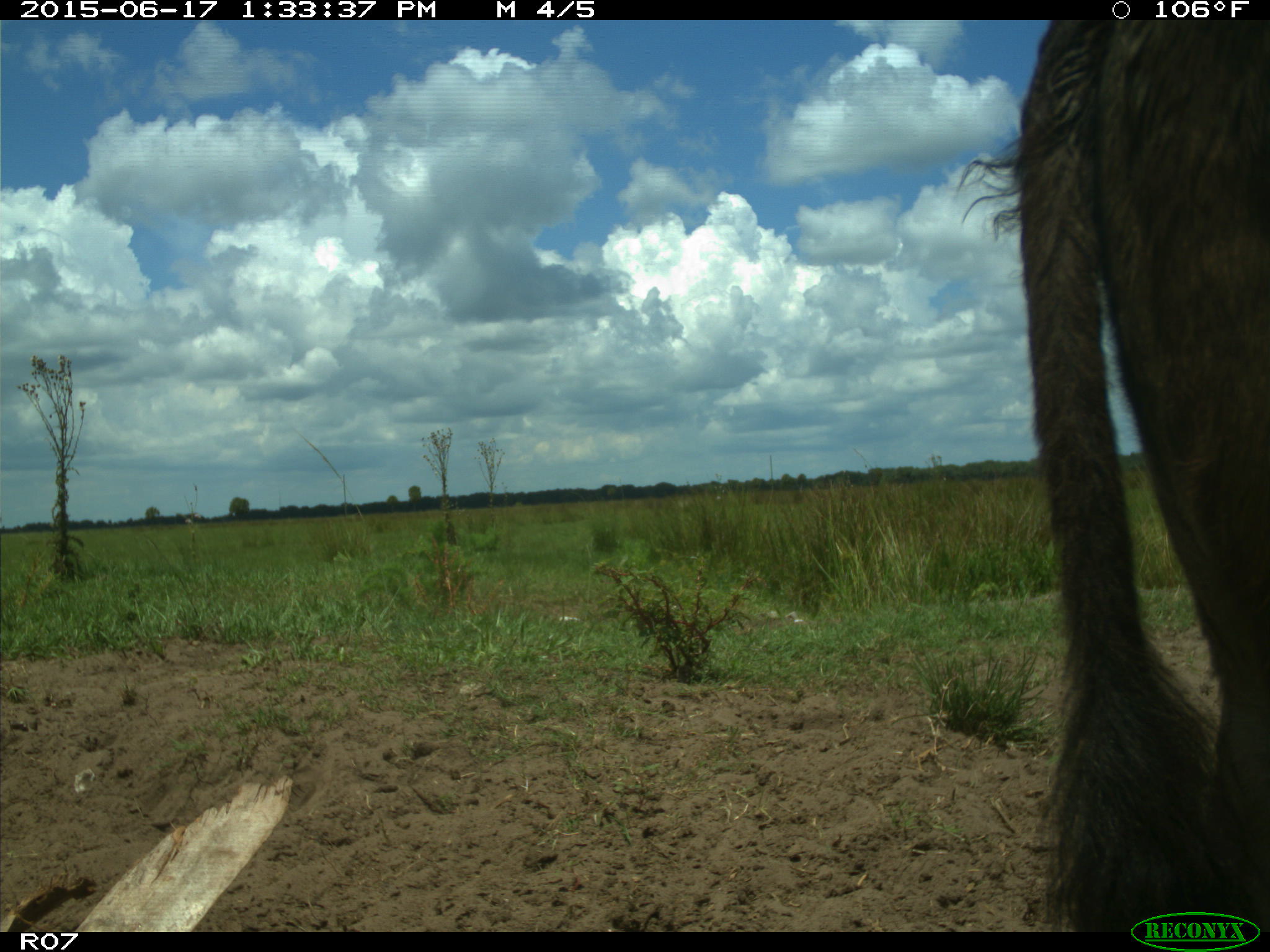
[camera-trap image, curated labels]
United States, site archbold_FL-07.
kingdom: Animalia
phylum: Chordata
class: Mammalia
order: Artiodactyla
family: Bovidae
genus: Bos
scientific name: Bos taurus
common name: domestic cow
Bos taurus (domestic cow).